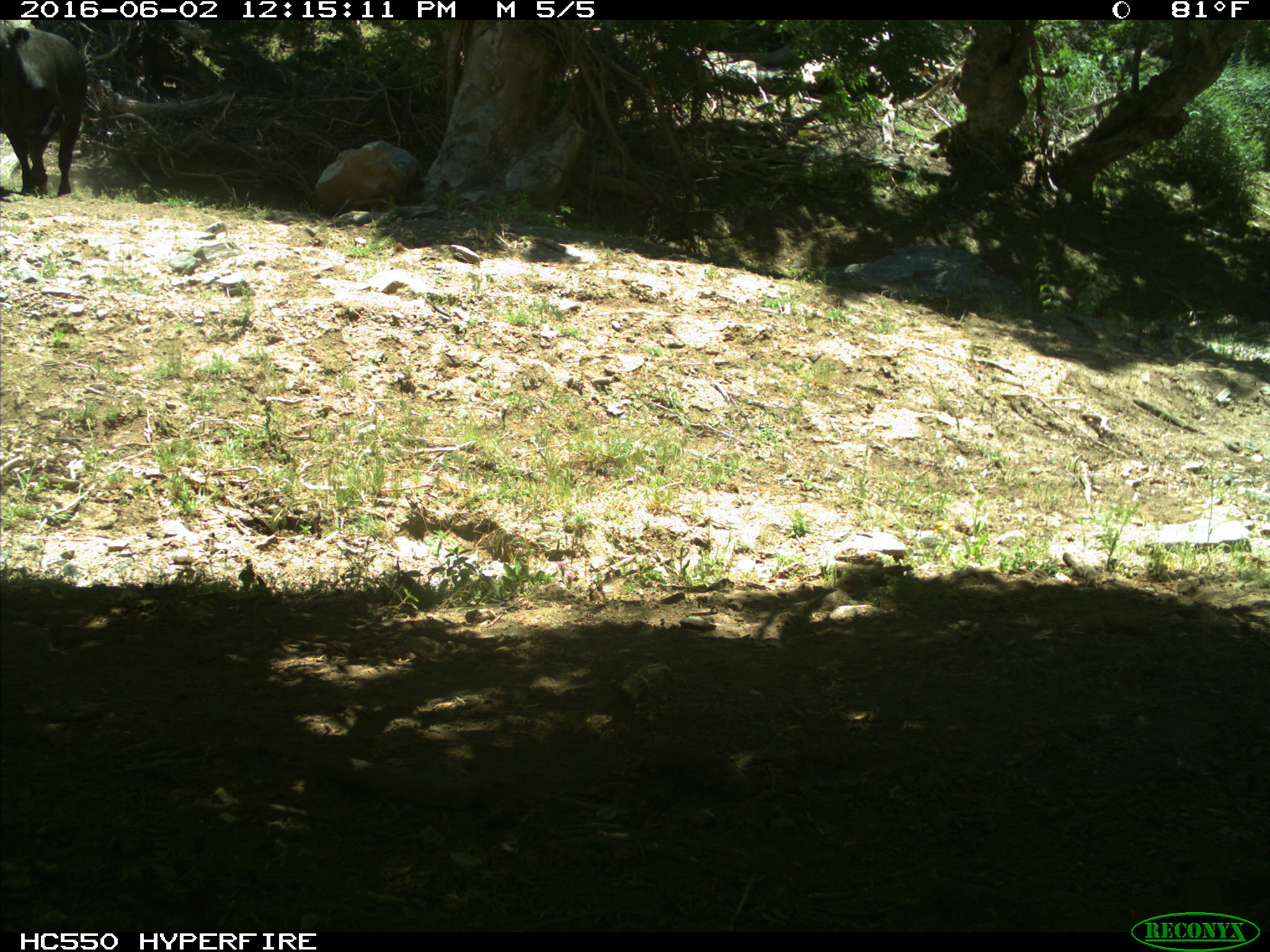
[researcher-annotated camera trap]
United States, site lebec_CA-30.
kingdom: Animalia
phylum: Chordata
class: Mammalia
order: Artiodactyla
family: Bovidae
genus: Bos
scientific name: Bos taurus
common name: domestic cow